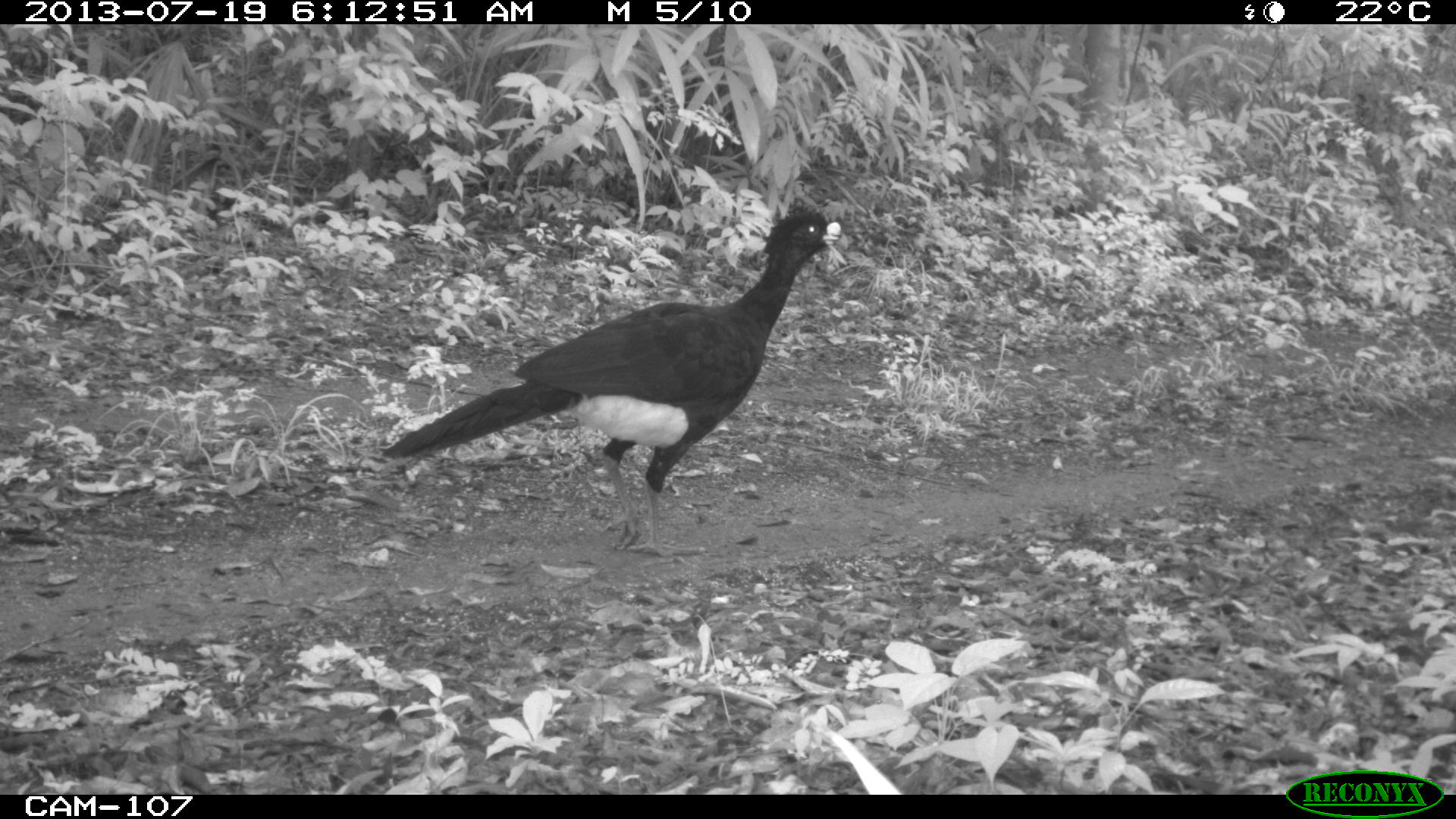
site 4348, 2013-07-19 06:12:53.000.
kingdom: Animalia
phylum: Chordata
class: Aves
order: Galliformes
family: Cracidae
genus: Crax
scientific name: Crax rubra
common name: great curassow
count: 2